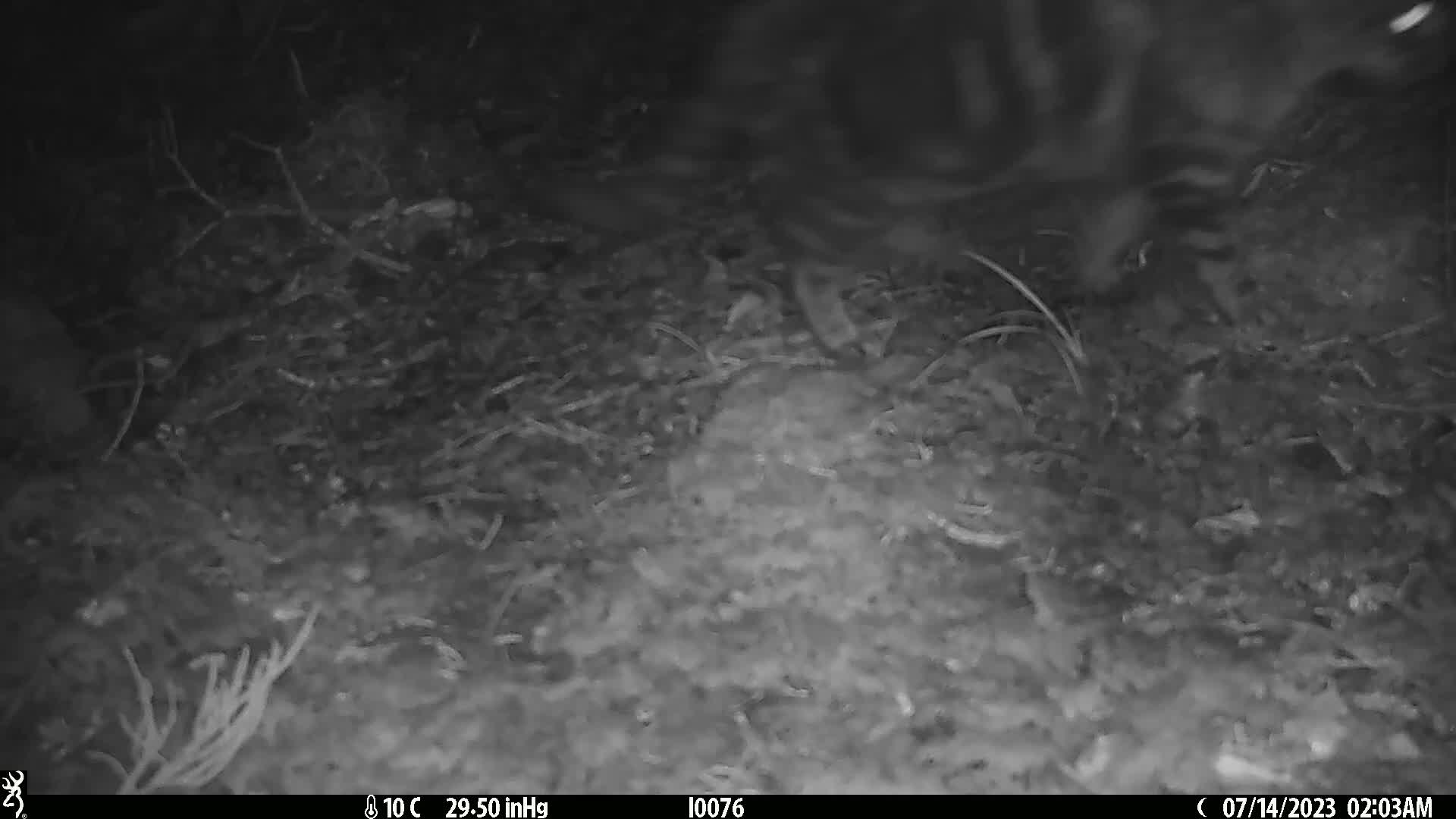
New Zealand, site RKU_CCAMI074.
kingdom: Animalia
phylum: Chordata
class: Mammalia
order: Carnivora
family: Felidae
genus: Felis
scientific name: Felis catus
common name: domestic cat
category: cat